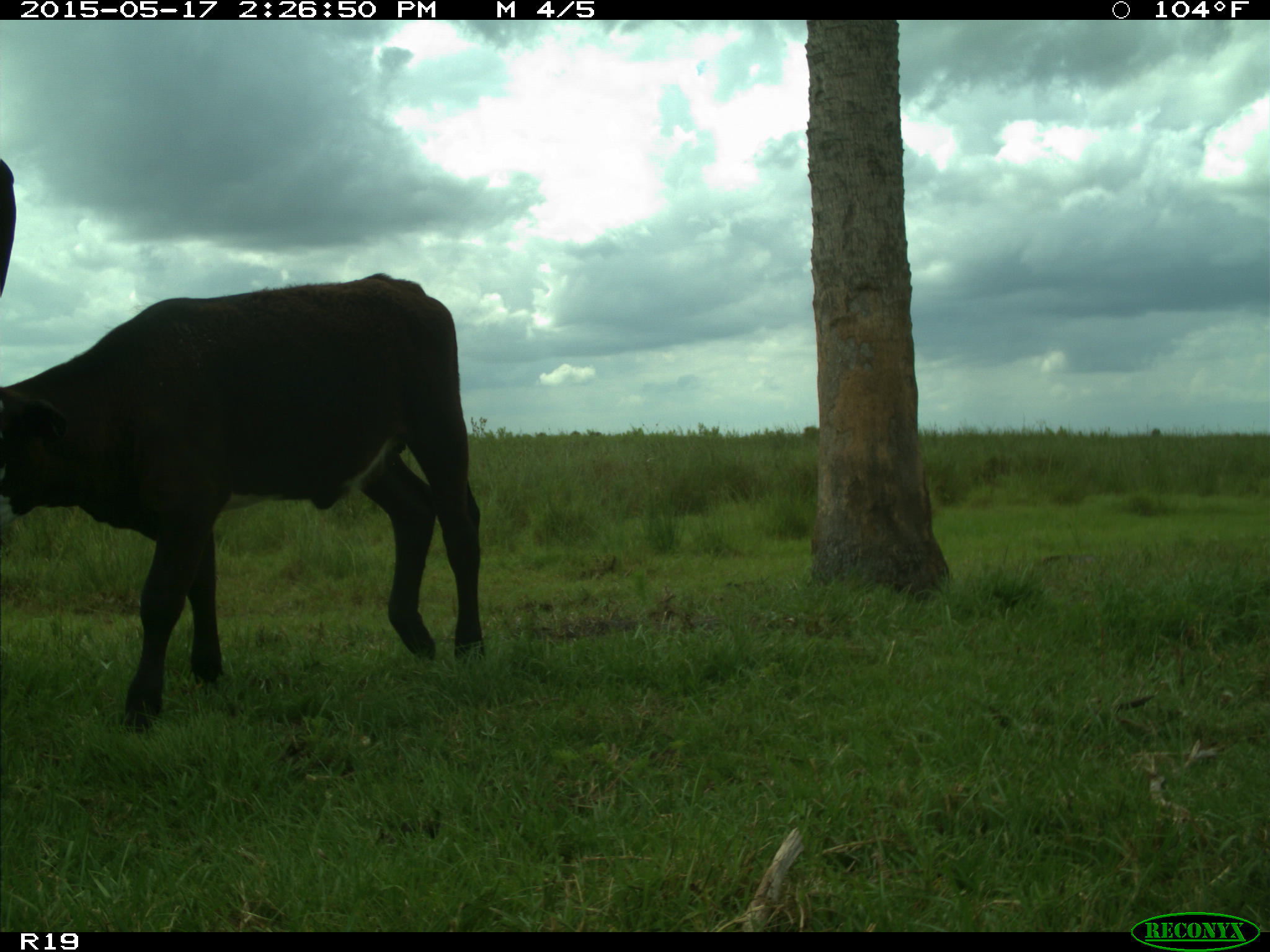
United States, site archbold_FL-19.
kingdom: Animalia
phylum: Chordata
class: Mammalia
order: Artiodactyla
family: Bovidae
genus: Bos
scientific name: Bos taurus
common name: domestic cow